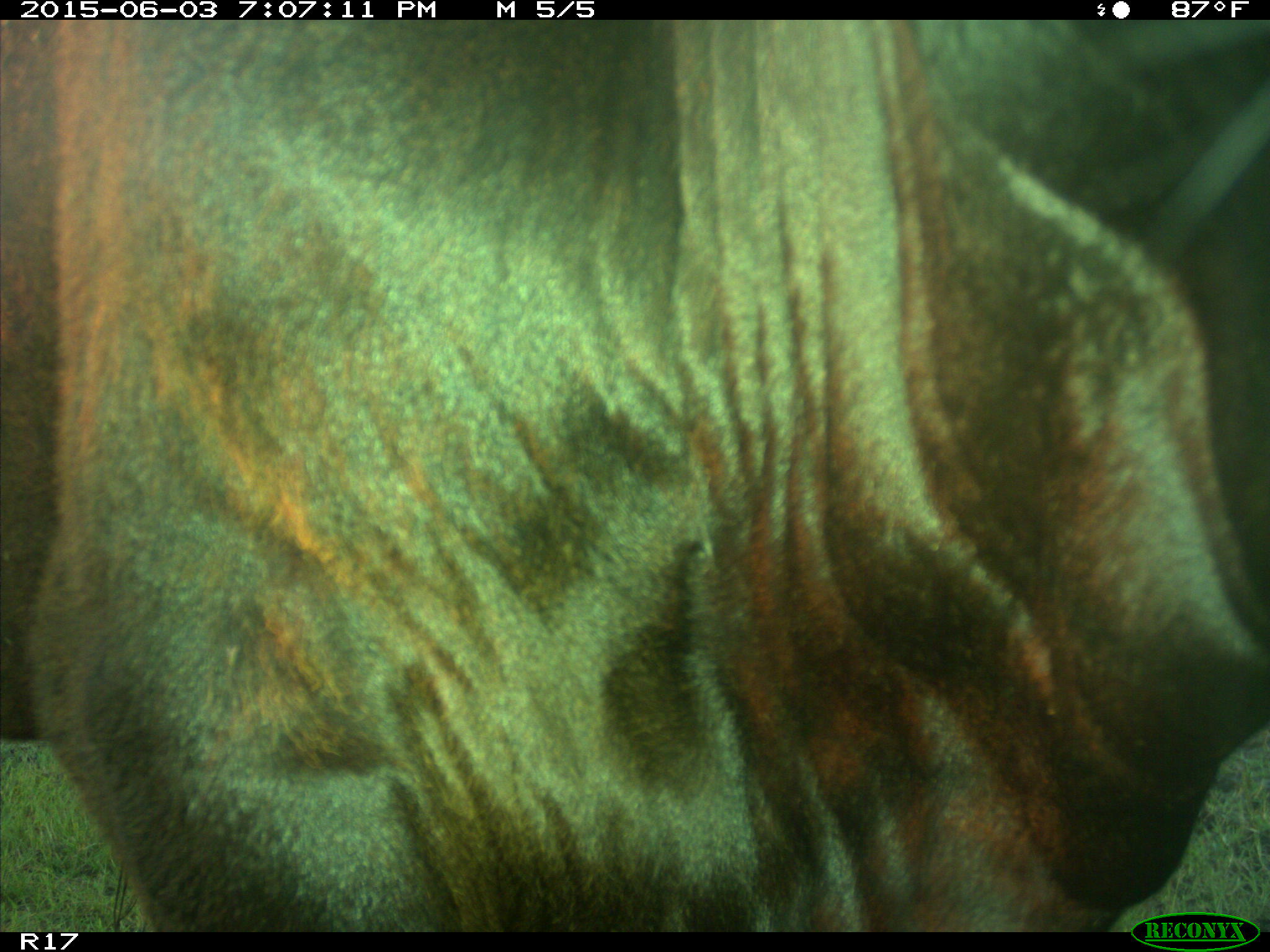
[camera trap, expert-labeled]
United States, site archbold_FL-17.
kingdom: Animalia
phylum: Chordata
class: Mammalia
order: Artiodactyla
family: Bovidae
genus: Bos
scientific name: Bos taurus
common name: domestic cow